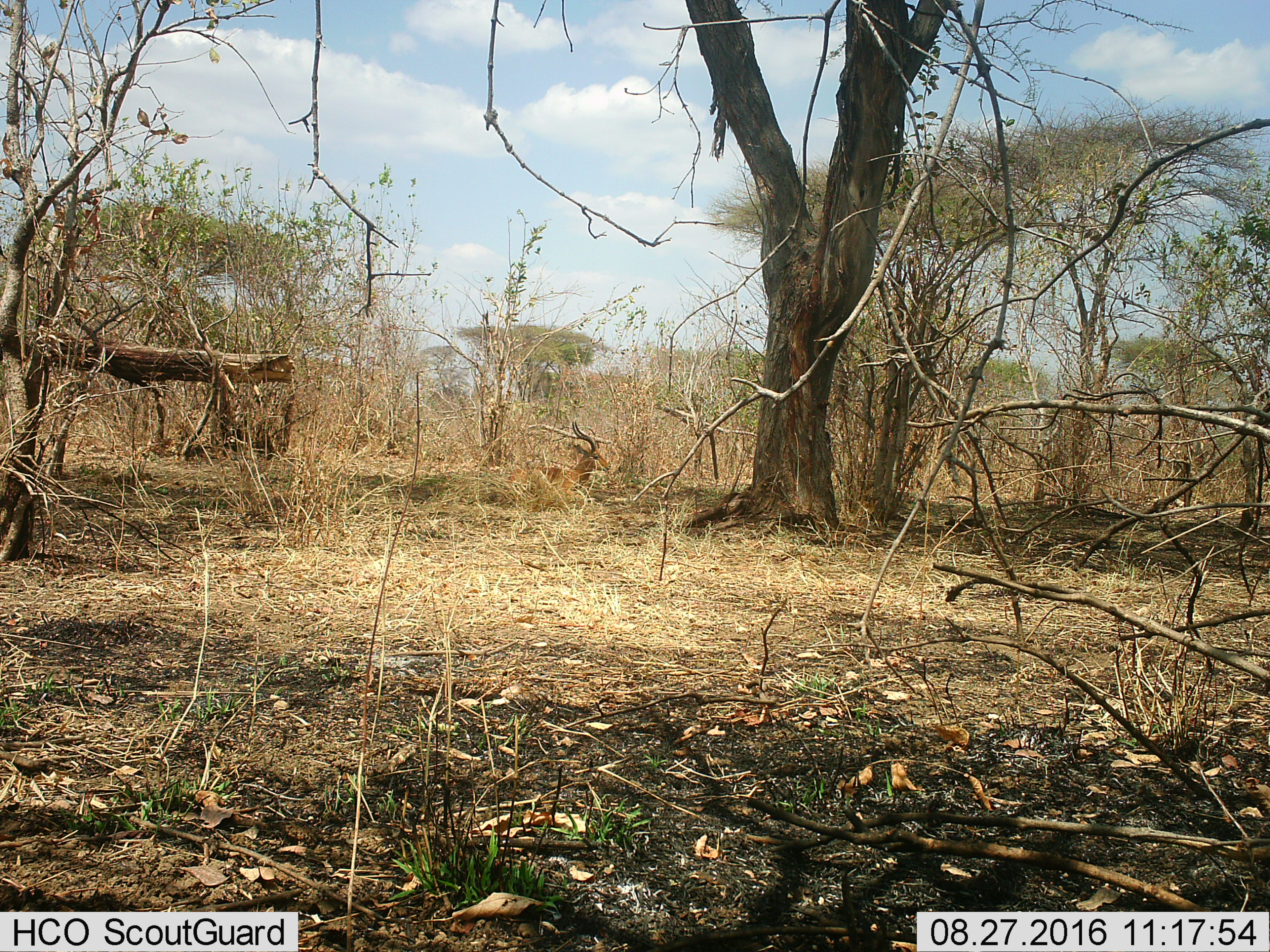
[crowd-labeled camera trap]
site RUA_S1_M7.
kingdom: Animalia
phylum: Chordata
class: Mammalia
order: Artiodactyla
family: Bovidae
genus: Aepyceros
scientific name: Aepyceros melampus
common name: impala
Impala (Aepyceros melampus), count 1. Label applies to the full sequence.